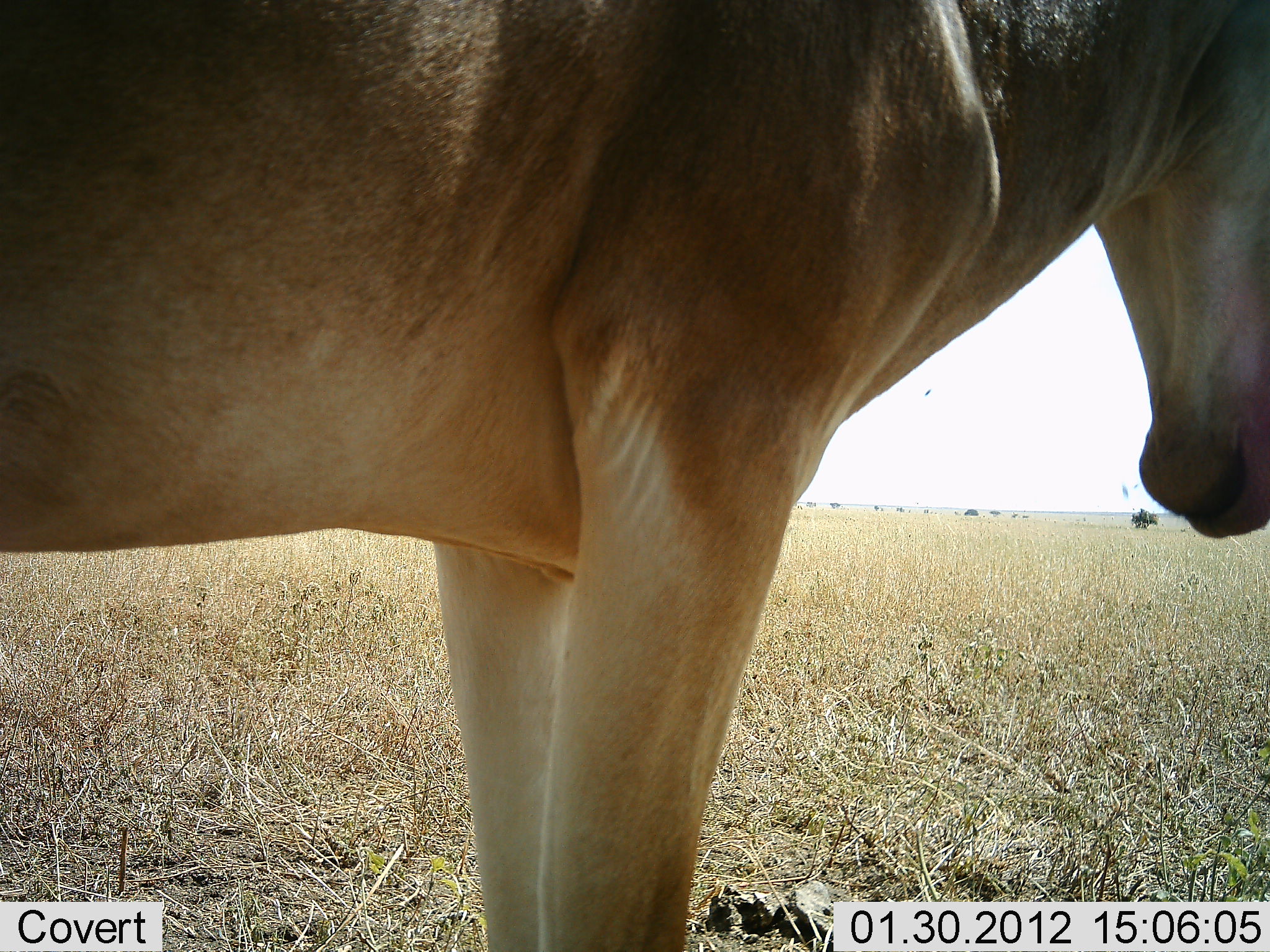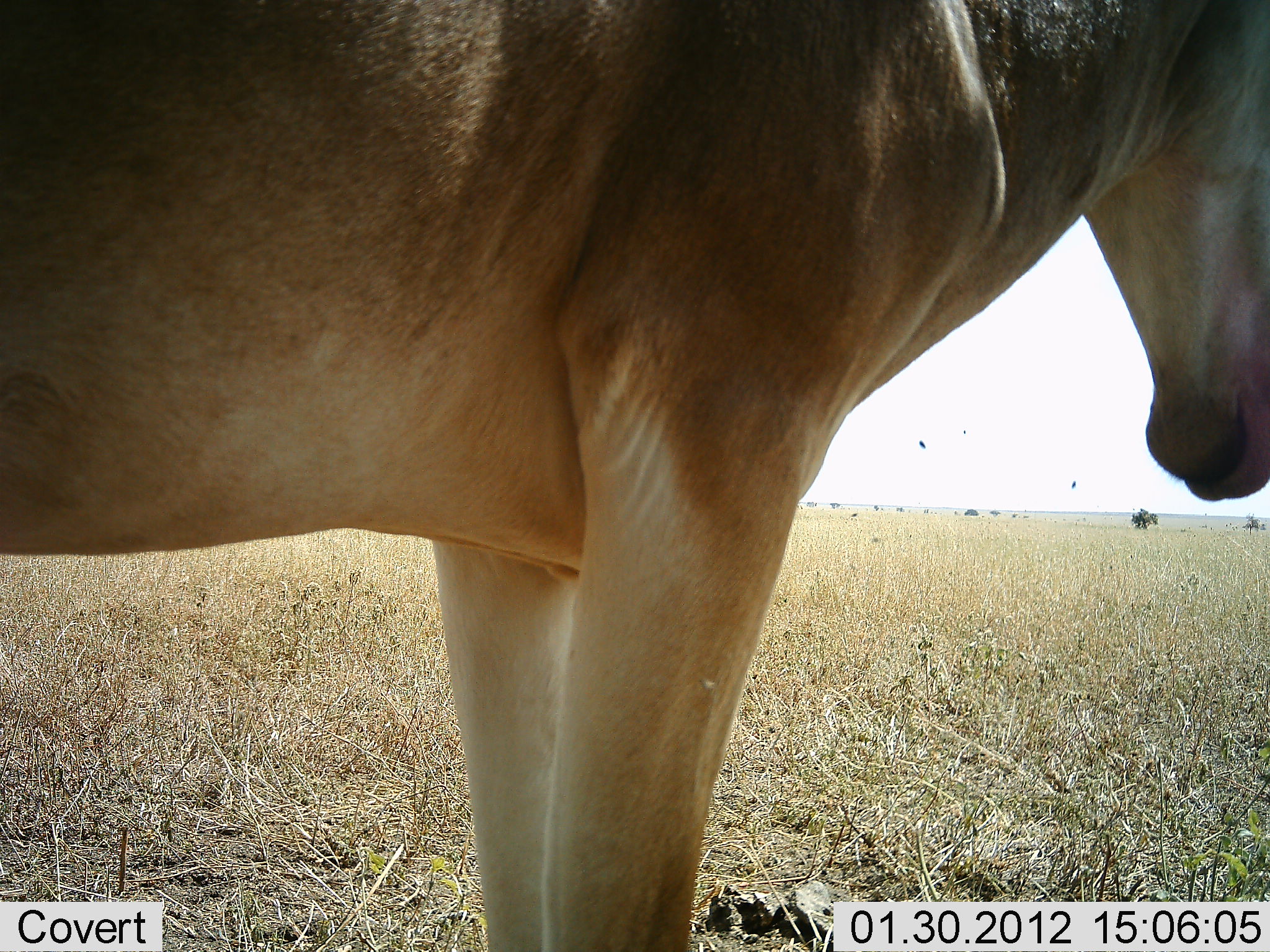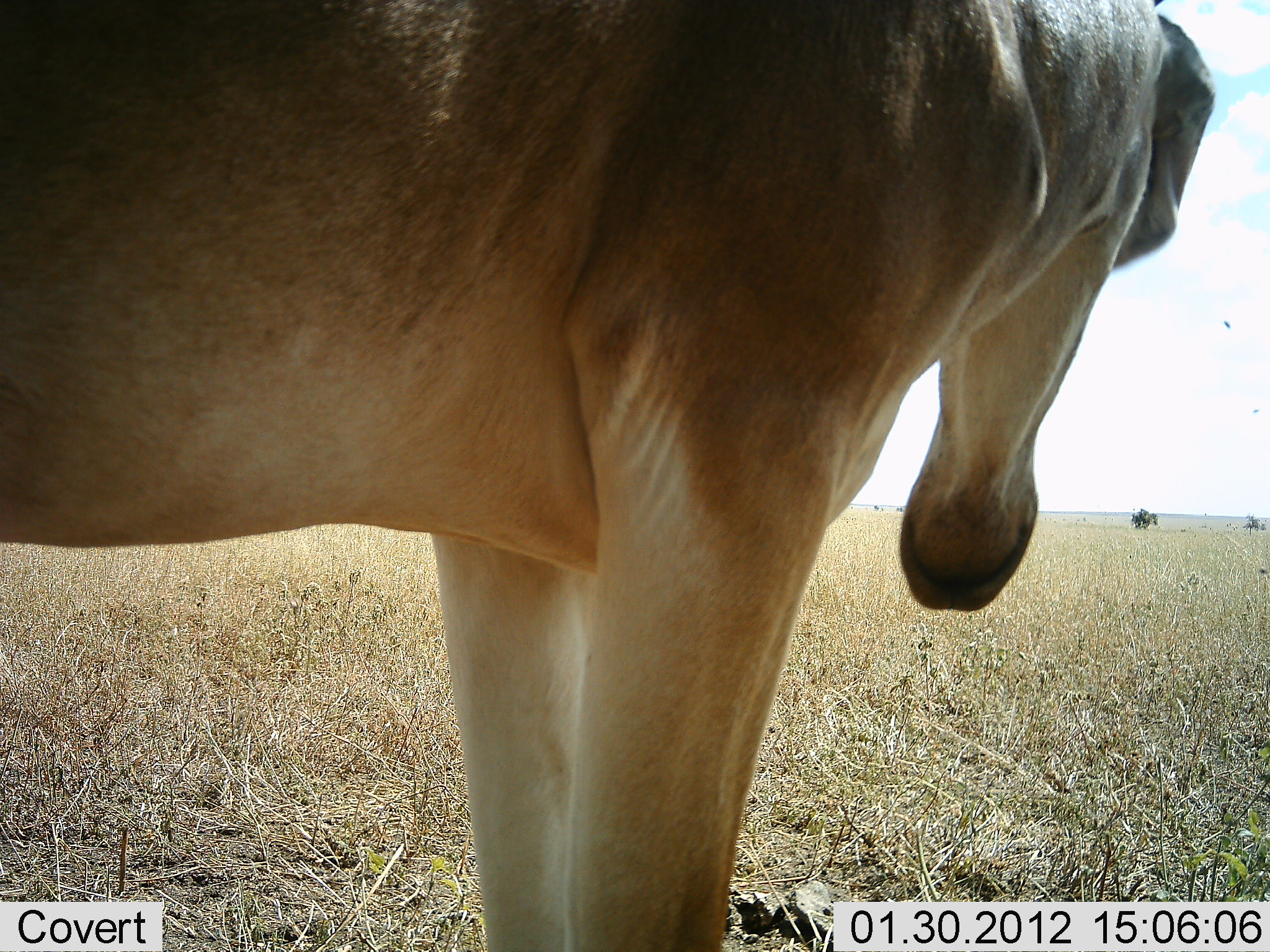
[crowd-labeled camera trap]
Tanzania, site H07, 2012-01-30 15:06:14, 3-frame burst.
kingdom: Animalia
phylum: Chordata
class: Mammalia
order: Artiodactyla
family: Bovidae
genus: Alcelaphus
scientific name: Alcelaphus buselaphus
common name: hartebeest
Hartebeest (Alcelaphus buselaphus), count 1. Behavior (volunteer vote fractions): standing 97%, resting 0%, moving 3%, interacting 0%. Young present (vote fraction): 0%. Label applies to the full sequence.